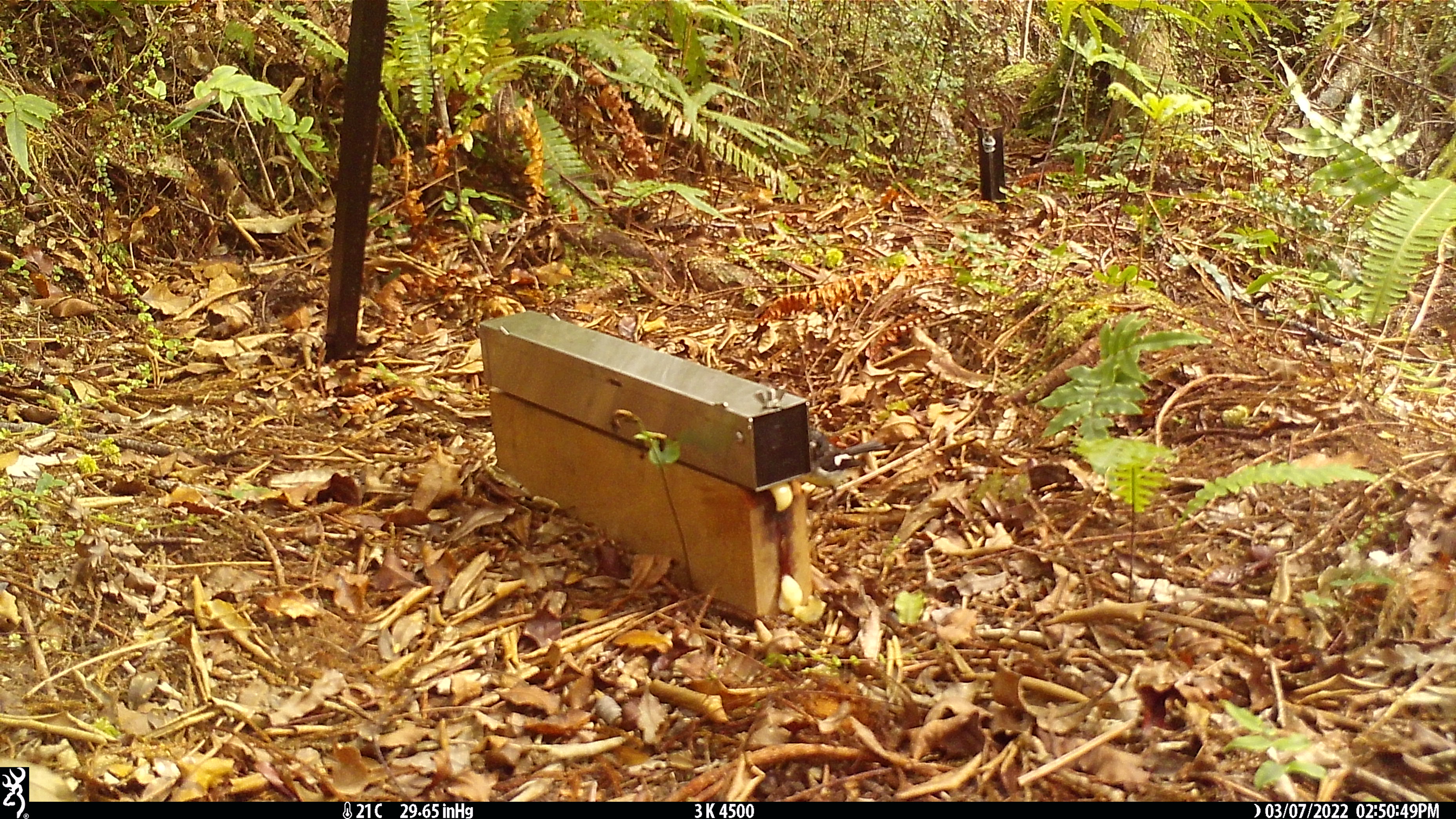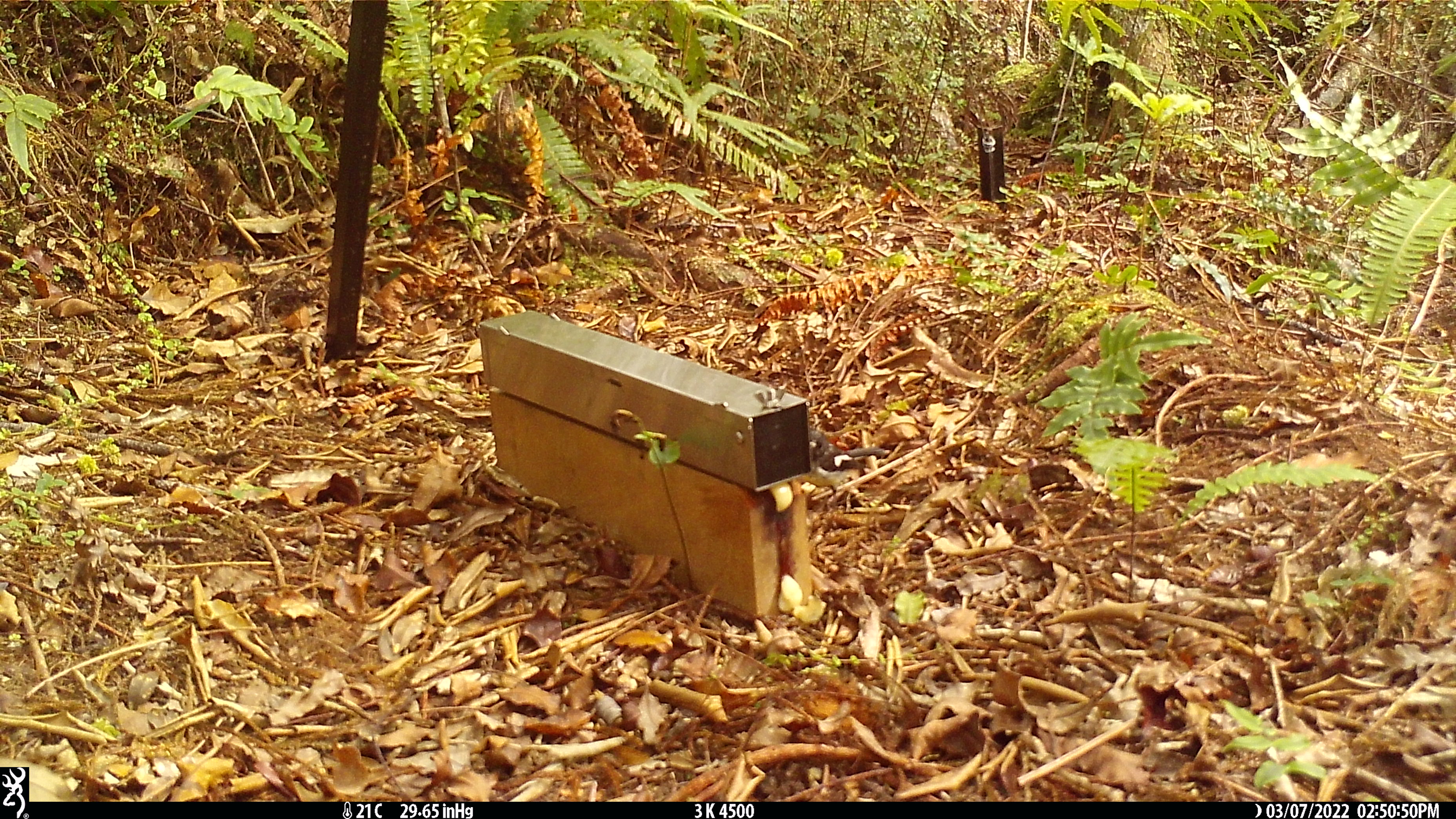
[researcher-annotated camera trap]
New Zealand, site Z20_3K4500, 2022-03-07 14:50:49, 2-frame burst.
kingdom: Animalia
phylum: Chordata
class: Aves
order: Passeriformes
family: Petroicidae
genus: Petroica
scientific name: Petroica macrocephala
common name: tomtit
Tomtit (Petroica macrocephala).